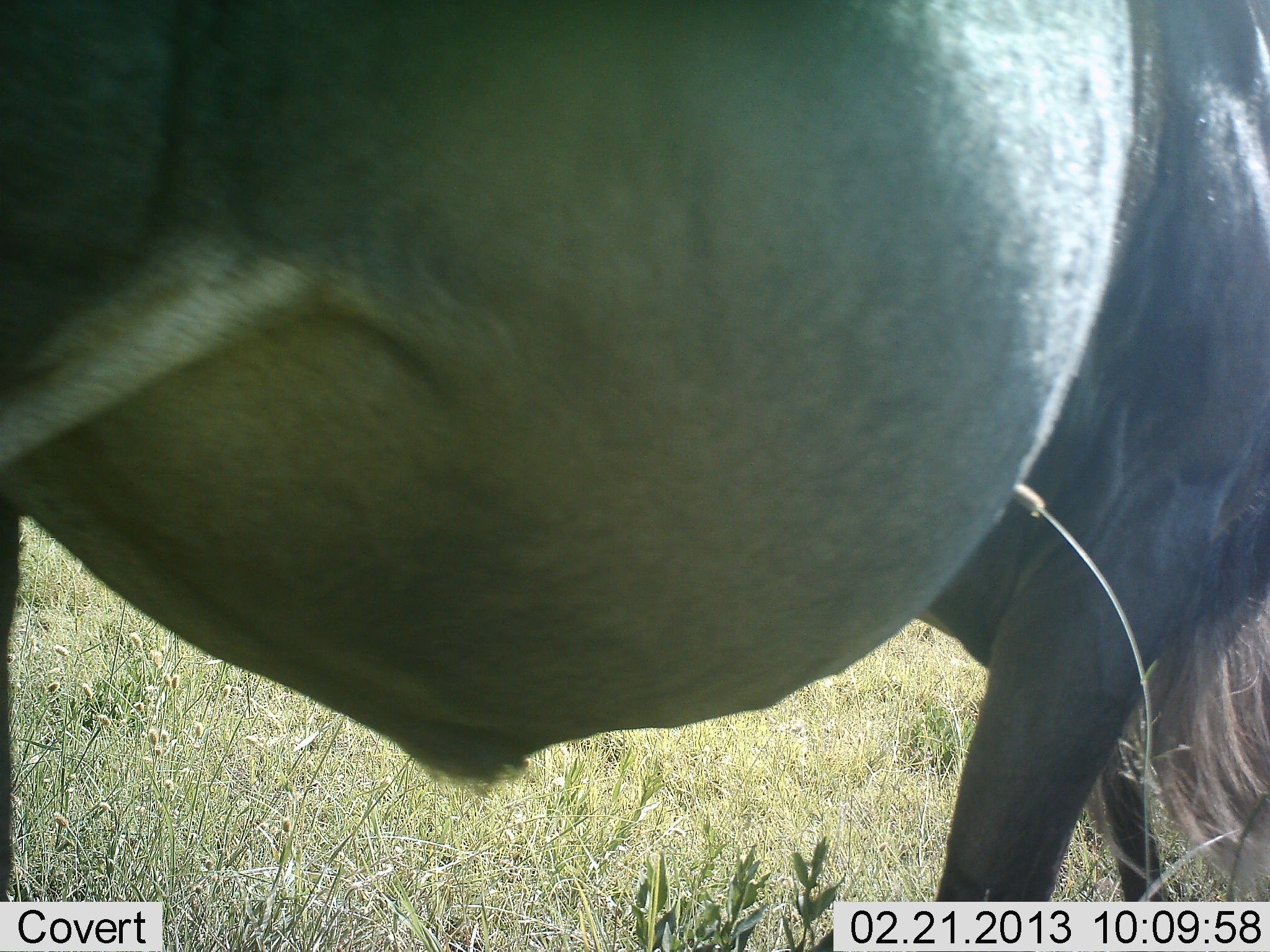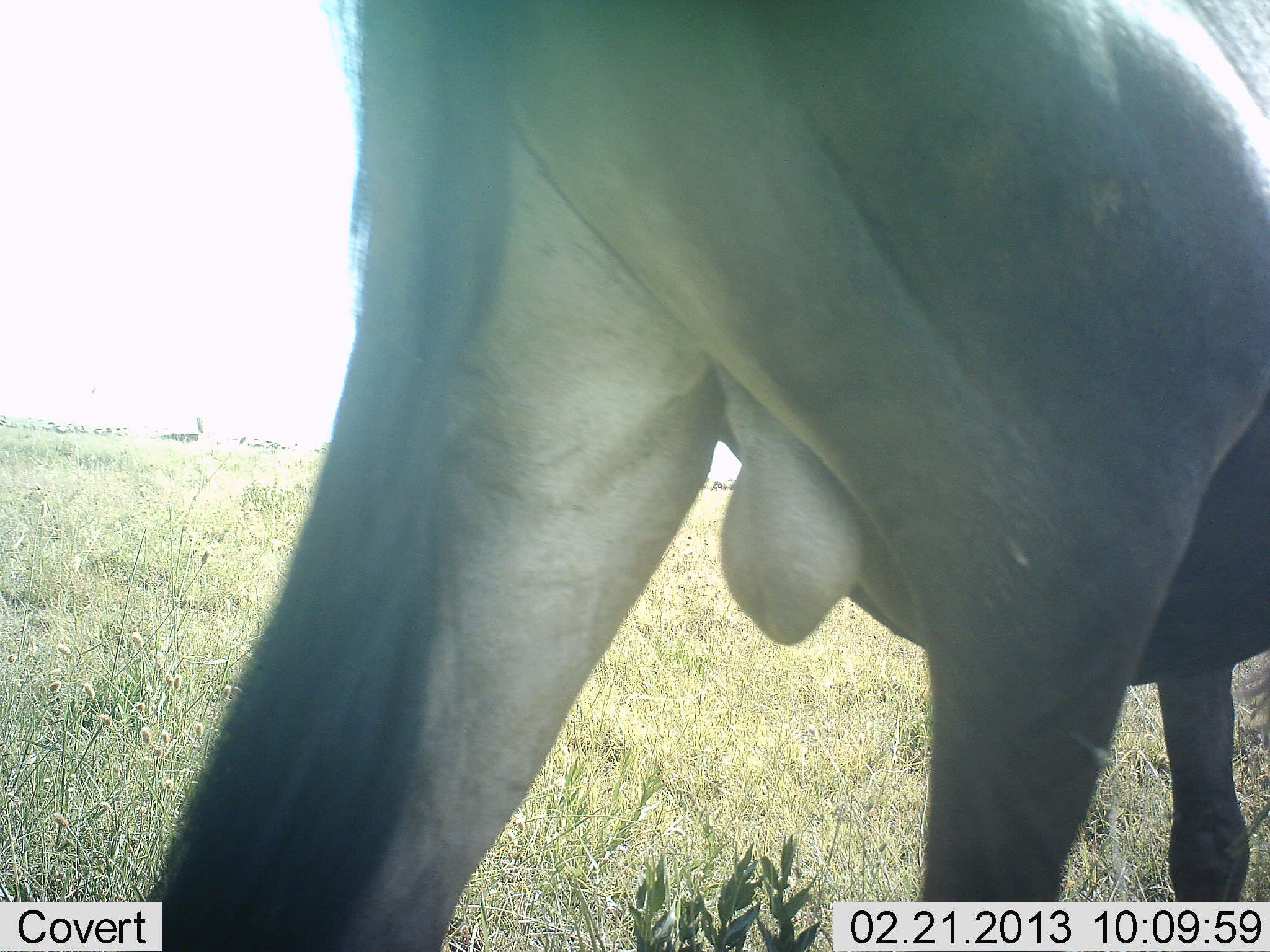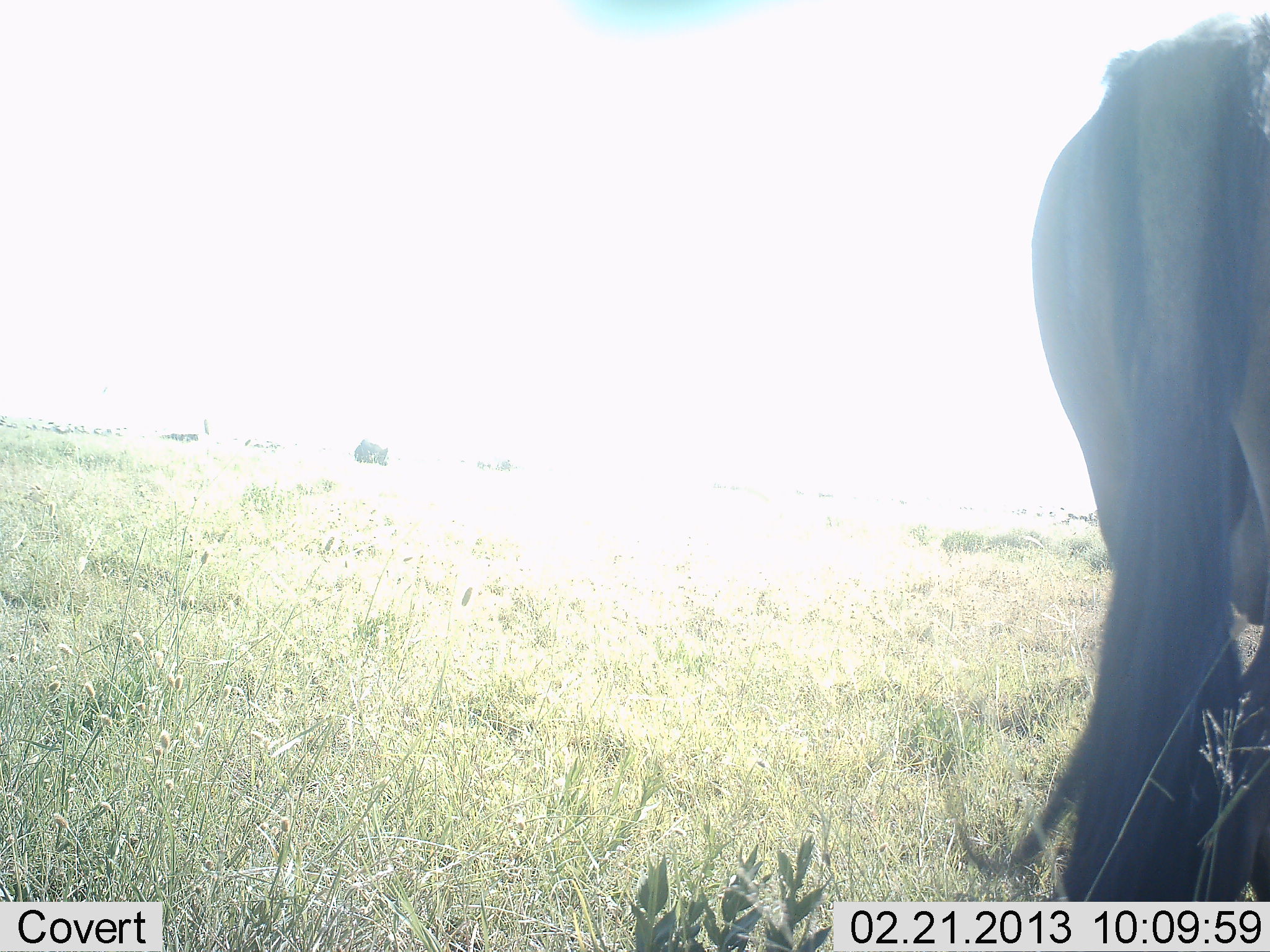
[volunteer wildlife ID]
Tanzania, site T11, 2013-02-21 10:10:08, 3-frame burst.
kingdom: Animalia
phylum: Chordata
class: Mammalia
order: Artiodactyla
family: Bovidae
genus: Connochaetes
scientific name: Connochaetes taurinus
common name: blue wildebeest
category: wildebeest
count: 1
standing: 4%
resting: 0%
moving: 96%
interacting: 0%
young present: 0%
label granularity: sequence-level